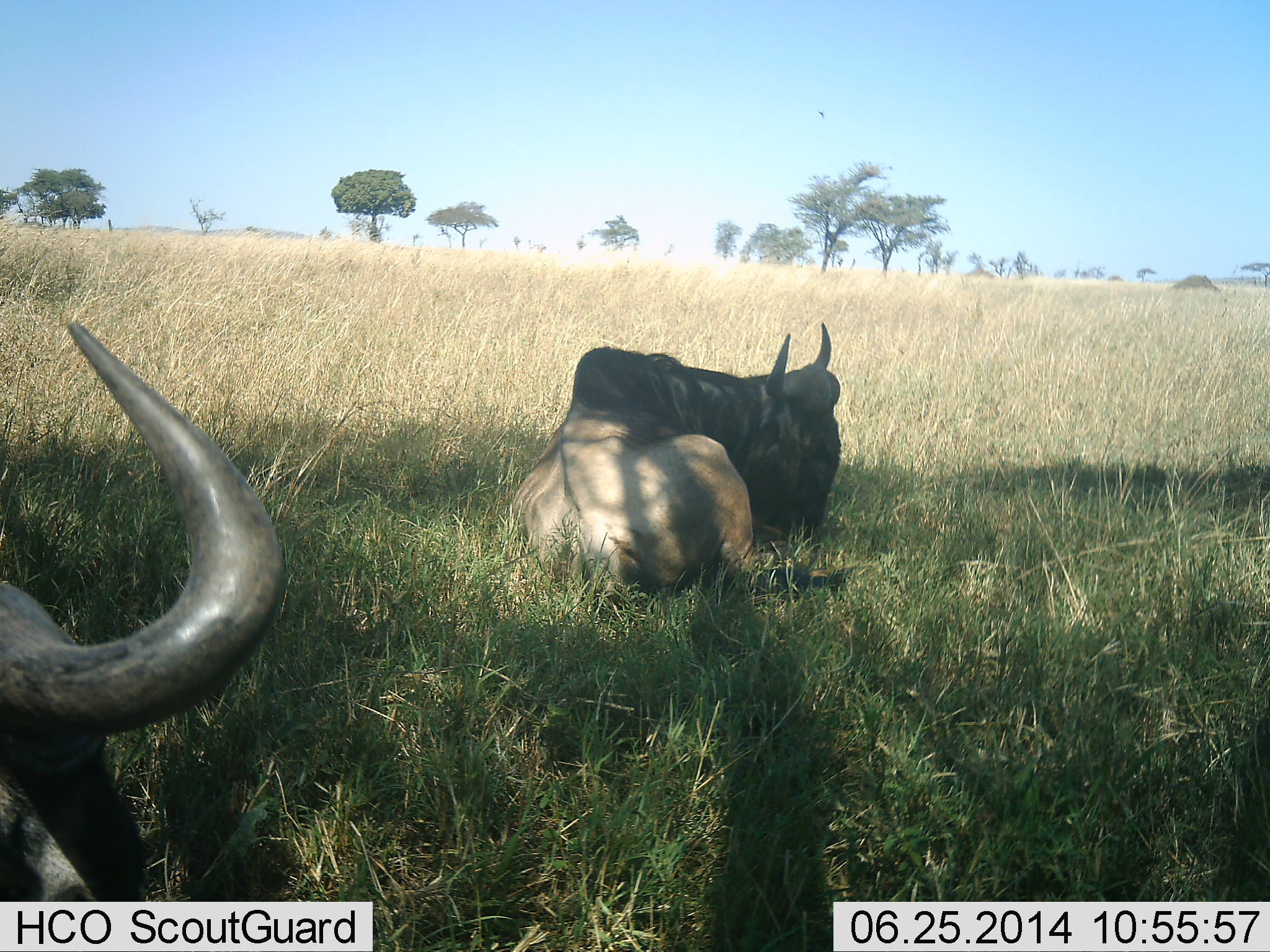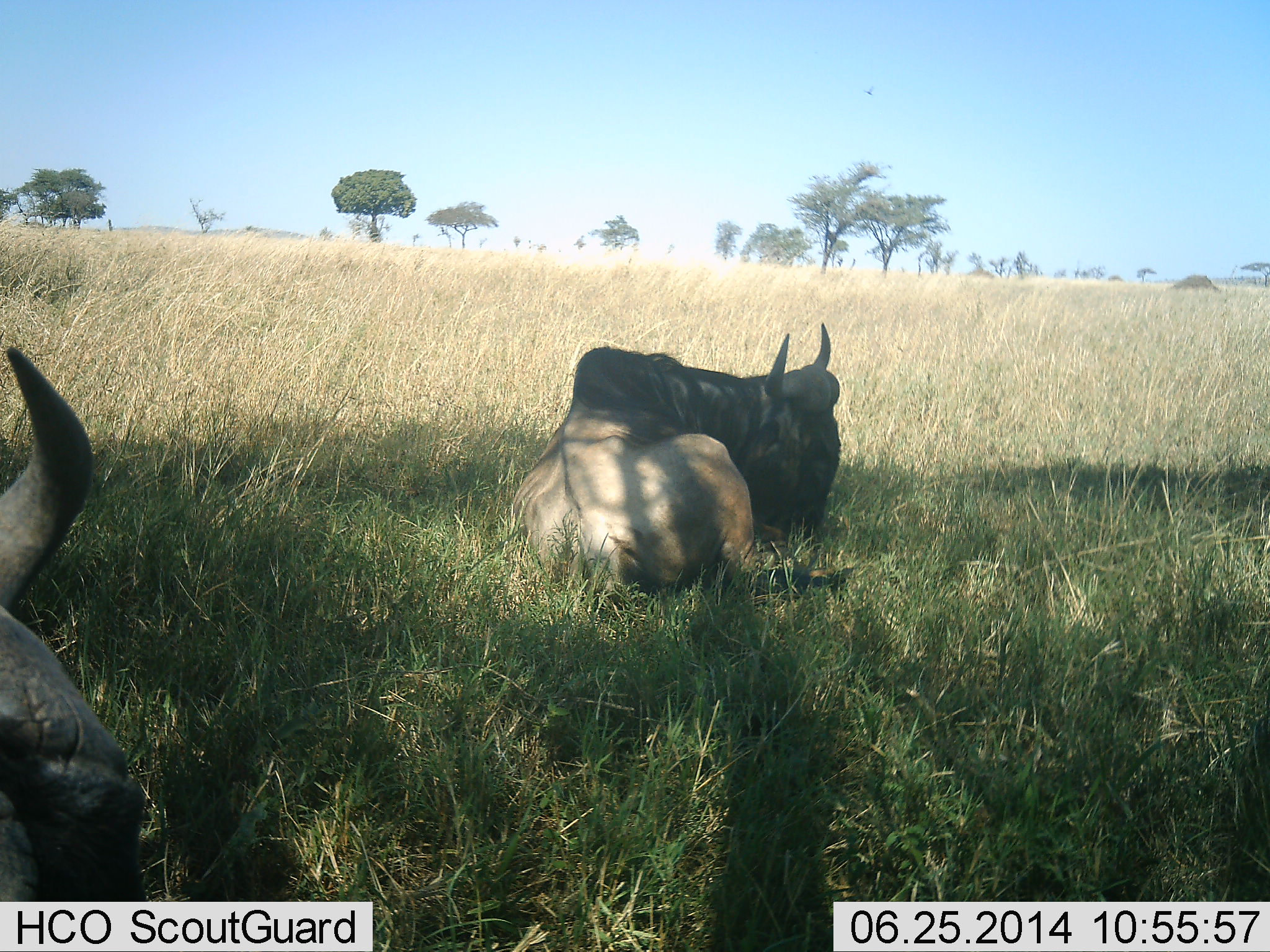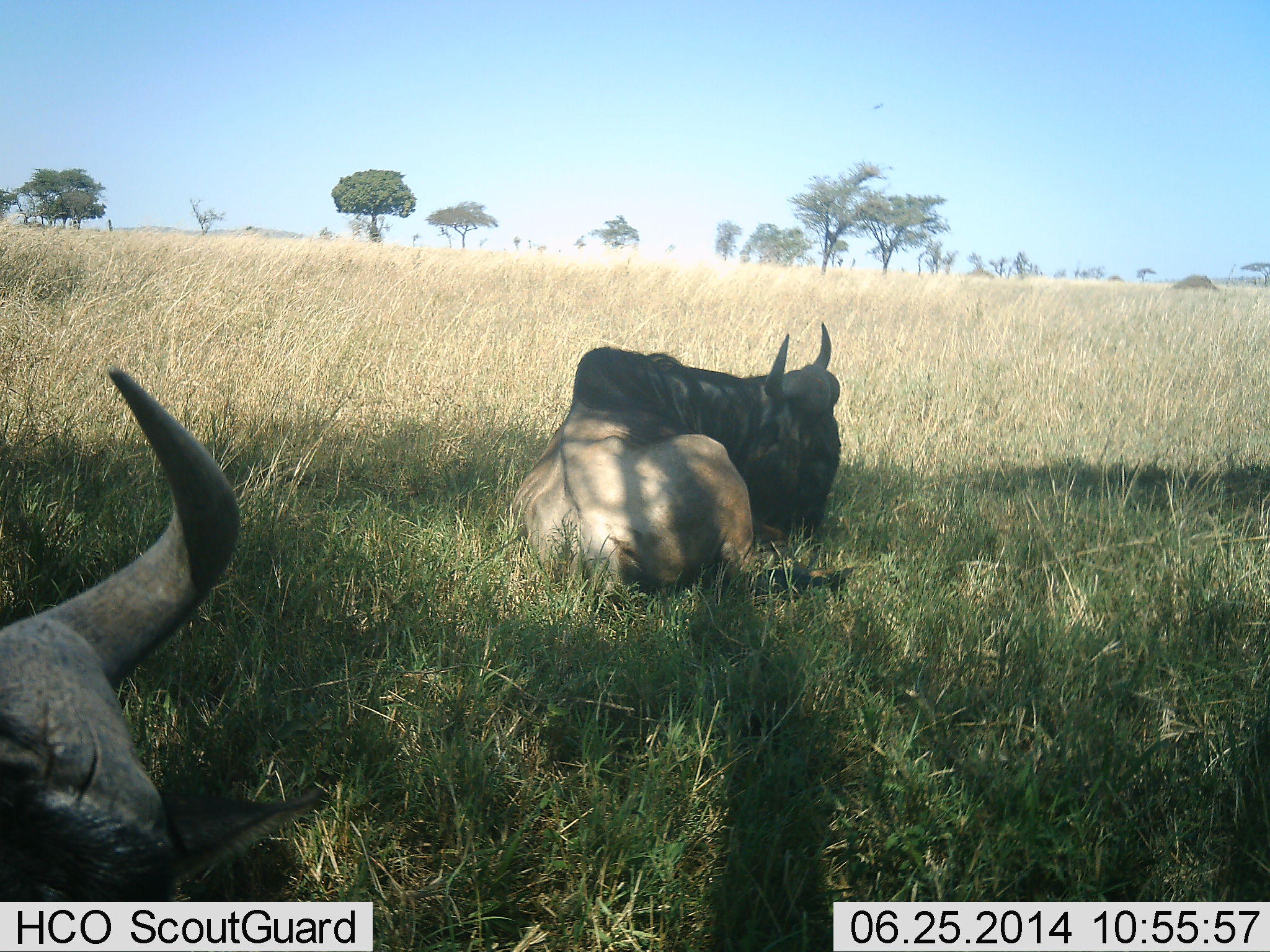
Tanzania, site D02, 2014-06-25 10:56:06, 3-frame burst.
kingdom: Animalia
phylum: Chordata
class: Mammalia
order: Artiodactyla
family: Bovidae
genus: Connochaetes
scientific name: Connochaetes taurinus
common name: blue wildebeest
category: wildebeest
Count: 2.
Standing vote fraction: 0%.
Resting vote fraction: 100%.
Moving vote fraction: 0%.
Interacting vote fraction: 0%.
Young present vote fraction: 0%.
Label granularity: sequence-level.